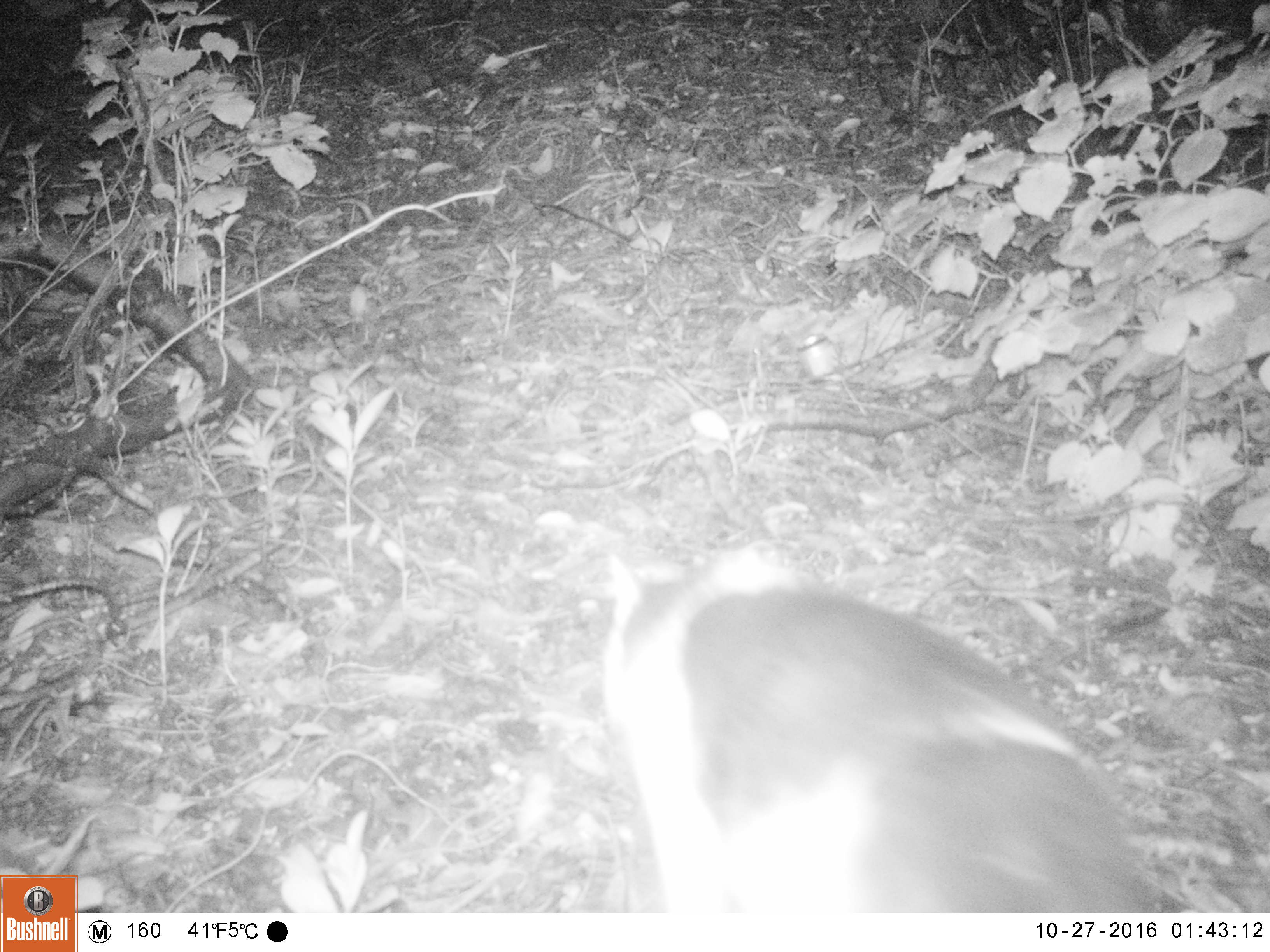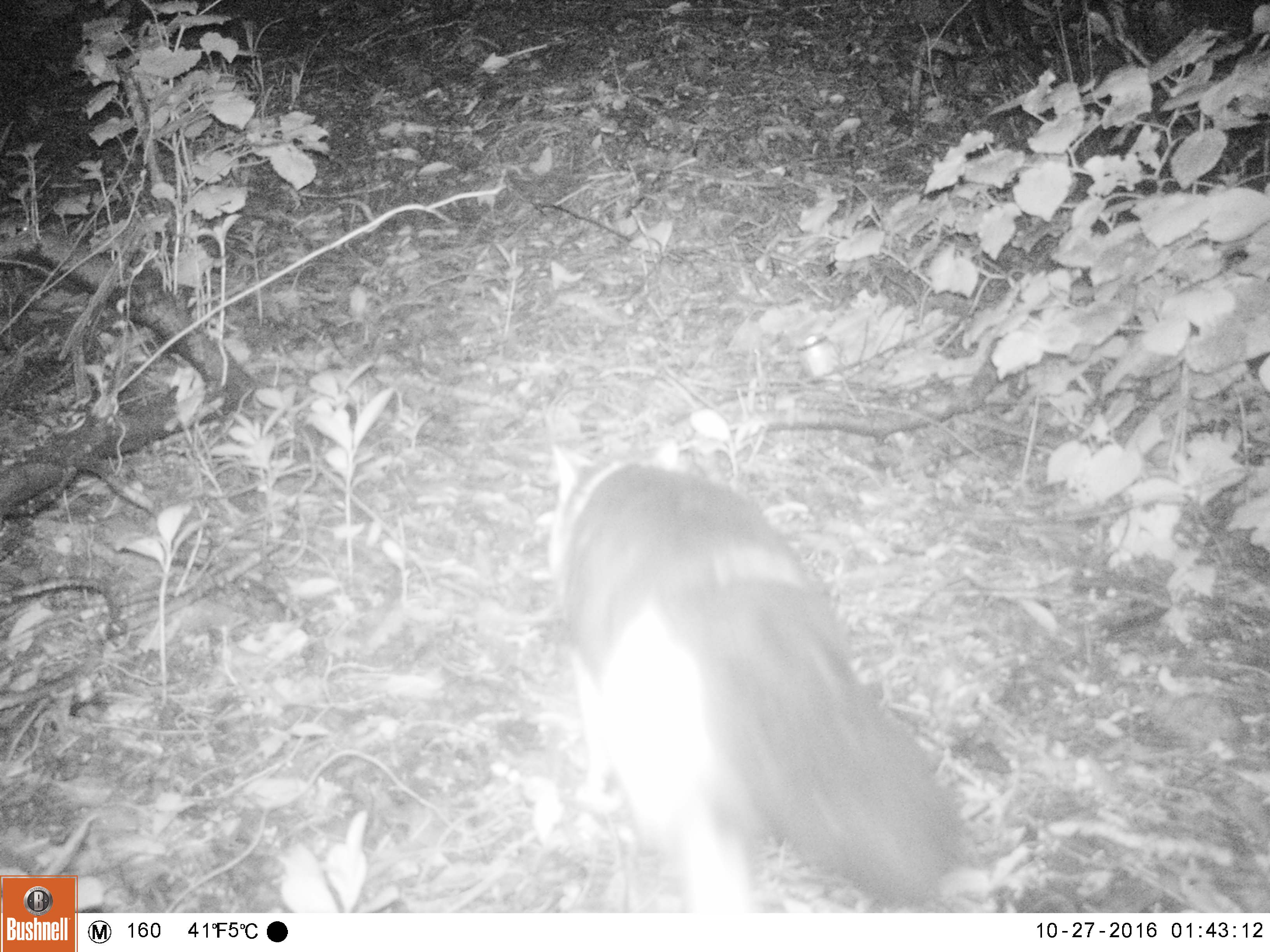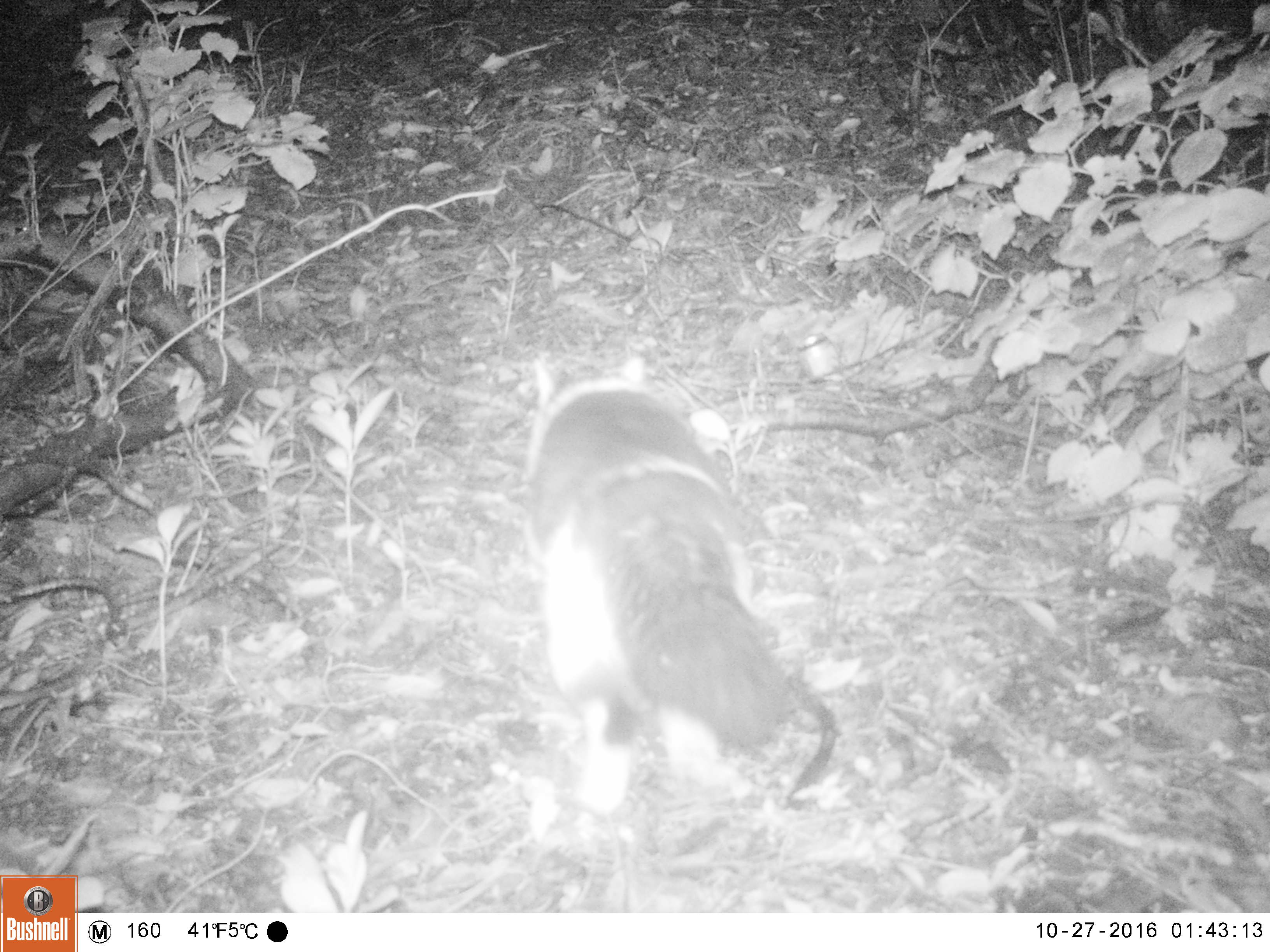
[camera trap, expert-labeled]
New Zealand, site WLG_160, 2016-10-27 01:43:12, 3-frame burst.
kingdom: Animalia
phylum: Chordata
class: Mammalia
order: Carnivora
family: Felidae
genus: Felis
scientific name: Felis catus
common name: domestic cat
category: cat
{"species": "cat (domestic cat) (Felis catus)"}